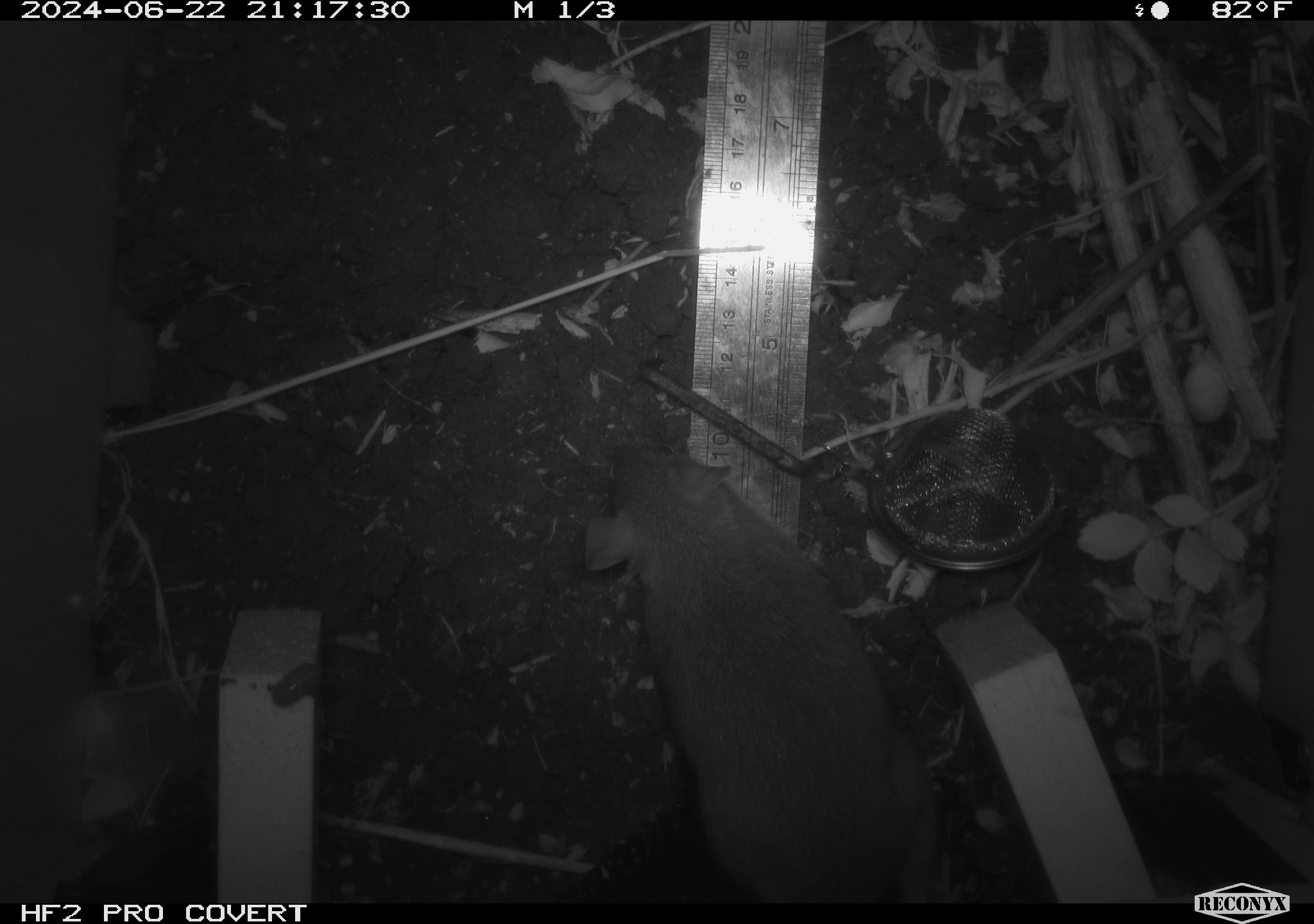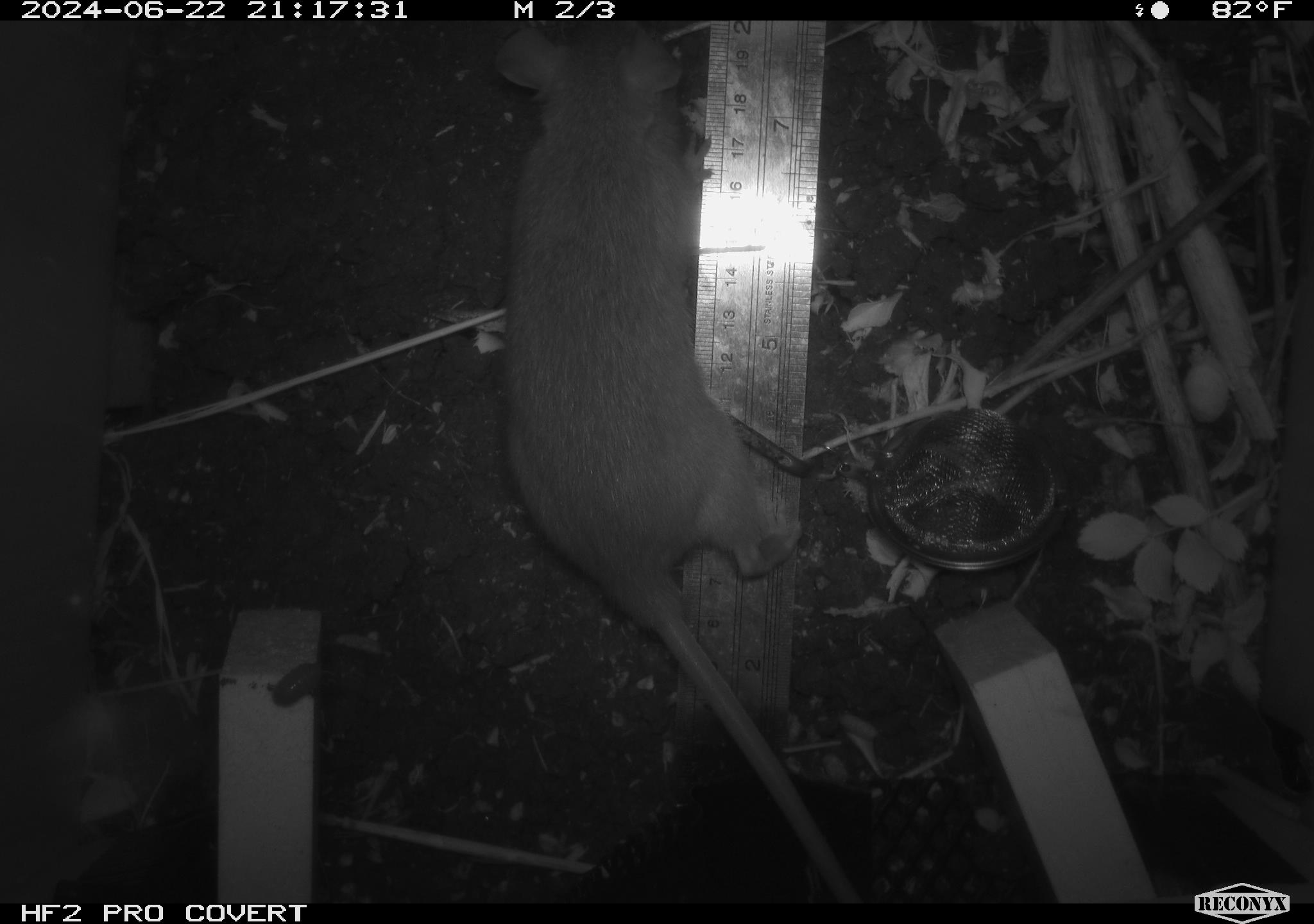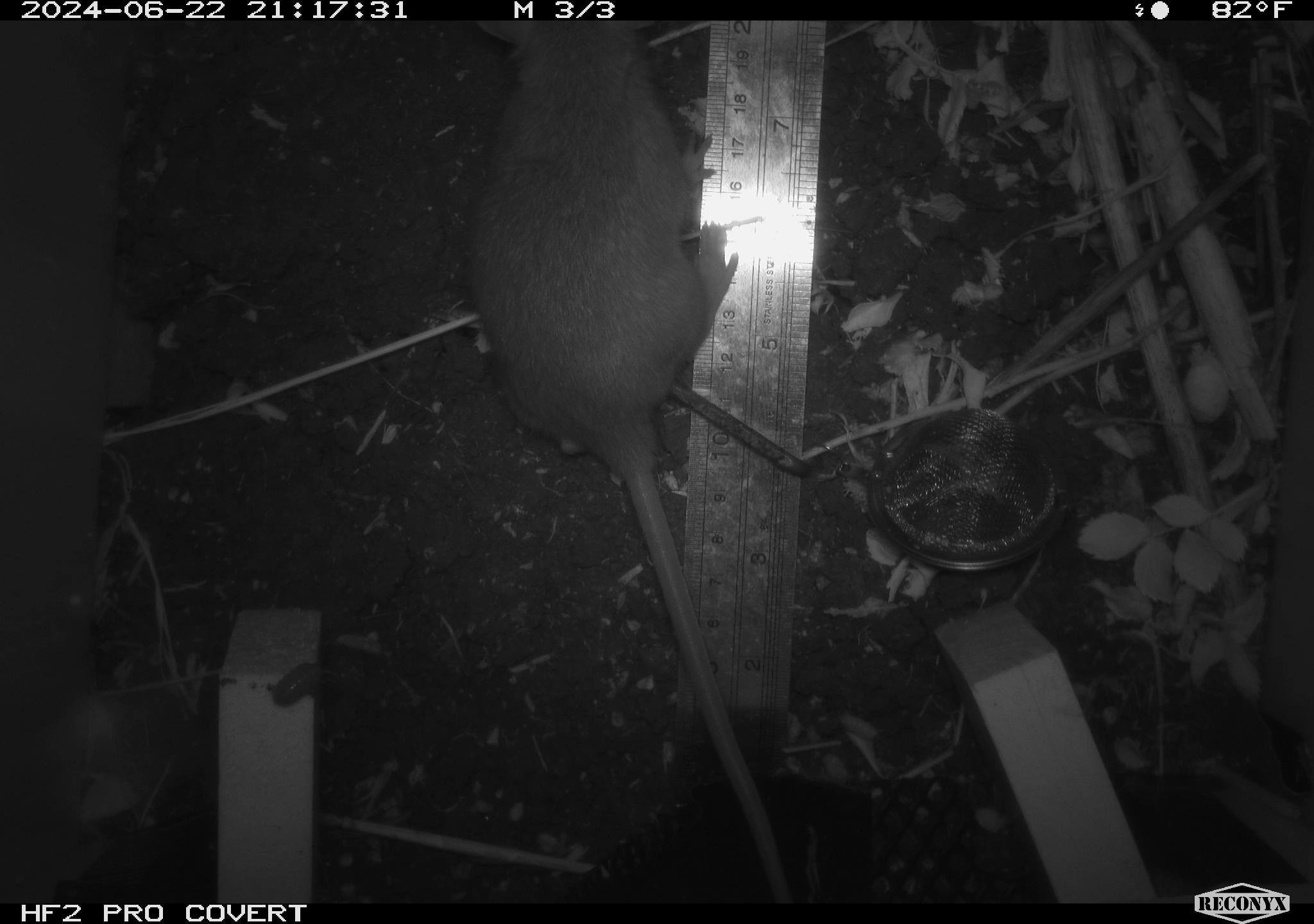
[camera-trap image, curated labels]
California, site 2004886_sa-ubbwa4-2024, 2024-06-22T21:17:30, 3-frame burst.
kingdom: Animalia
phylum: Chordata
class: Mammalia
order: Rodentia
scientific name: Rodentia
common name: woodrat or rat or mouse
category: woodrat or rat or mouse species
Woodrat or rat or mouse species (woodrat or rat or mouse) (Rodentia).